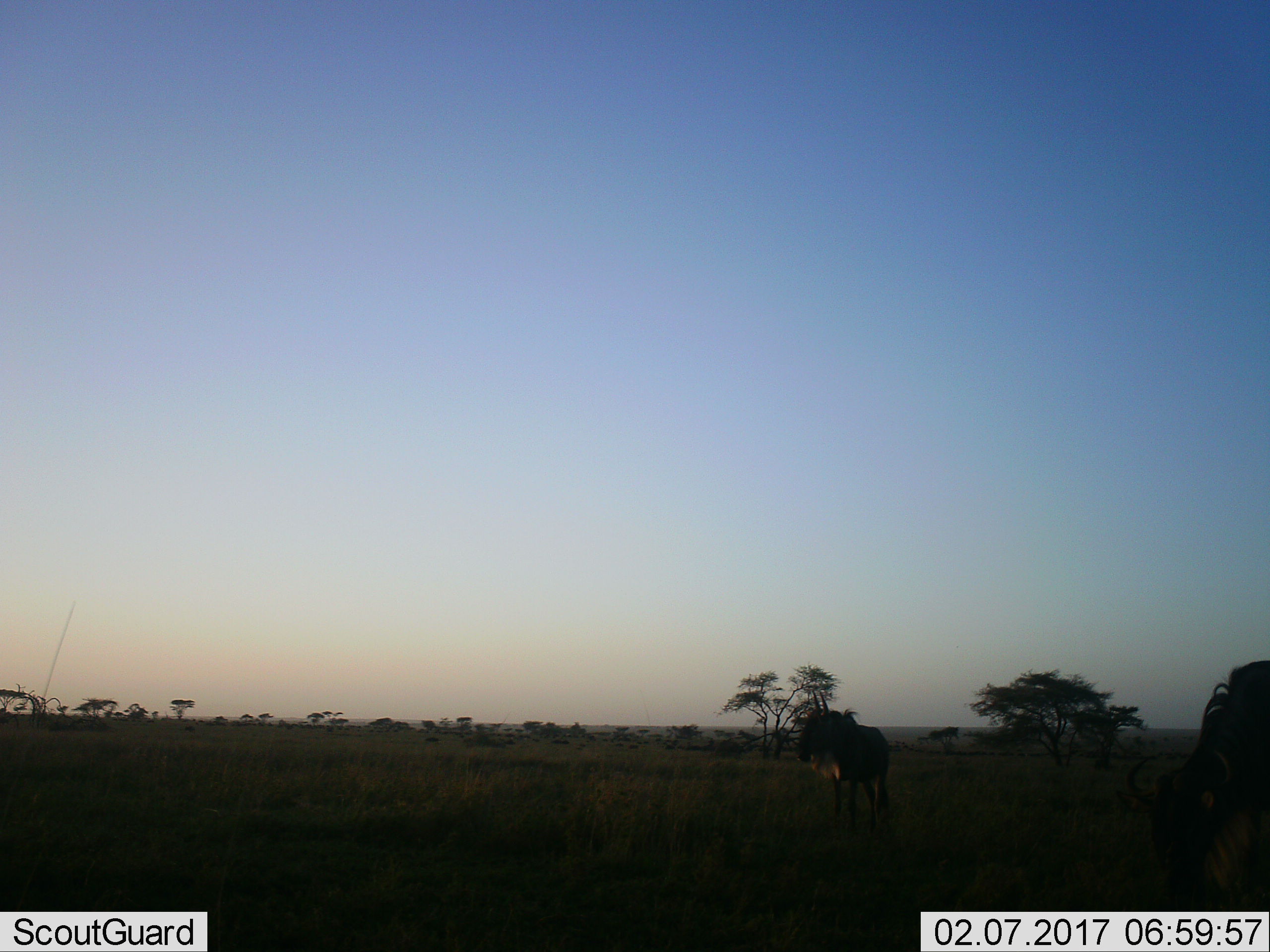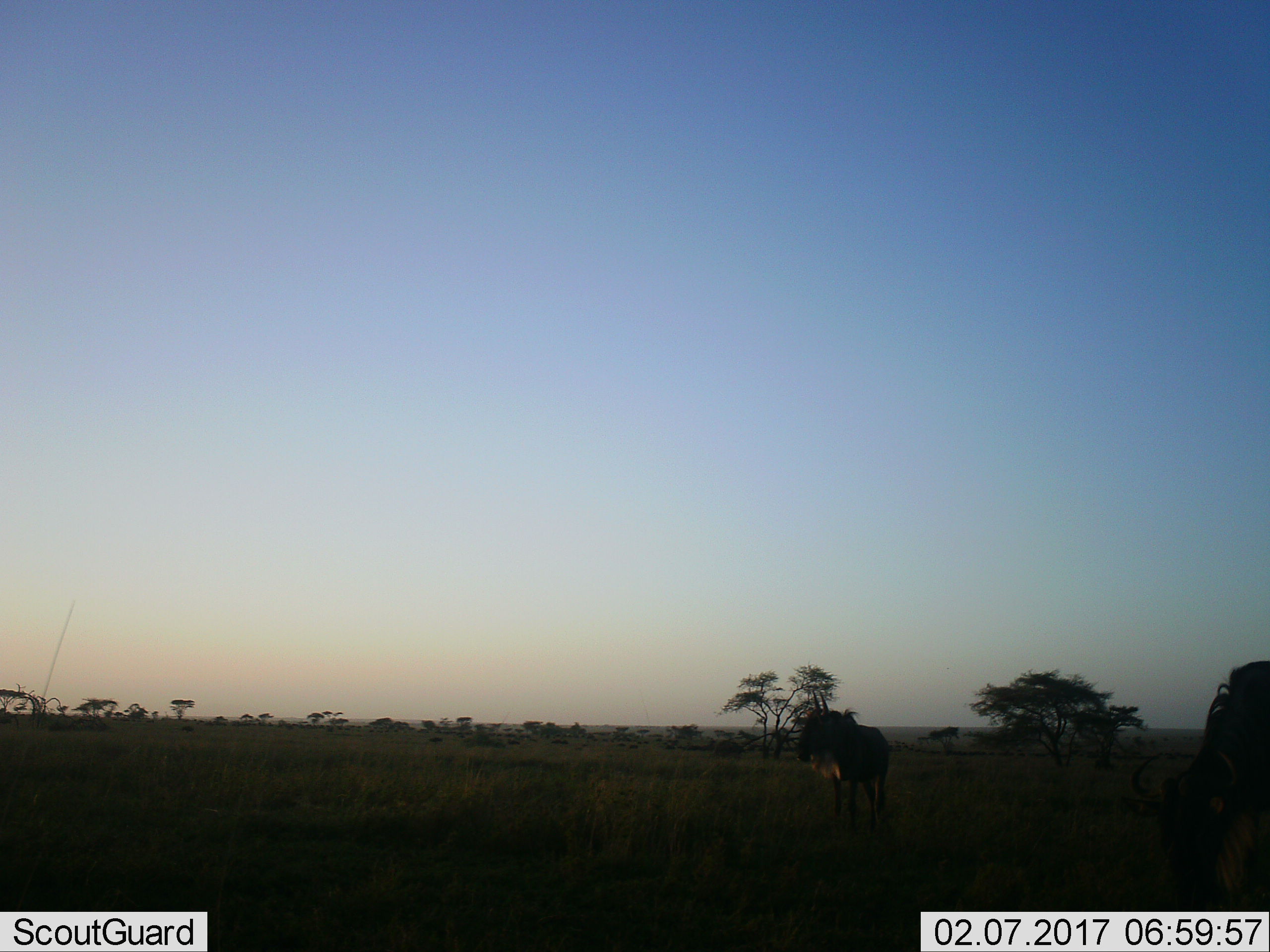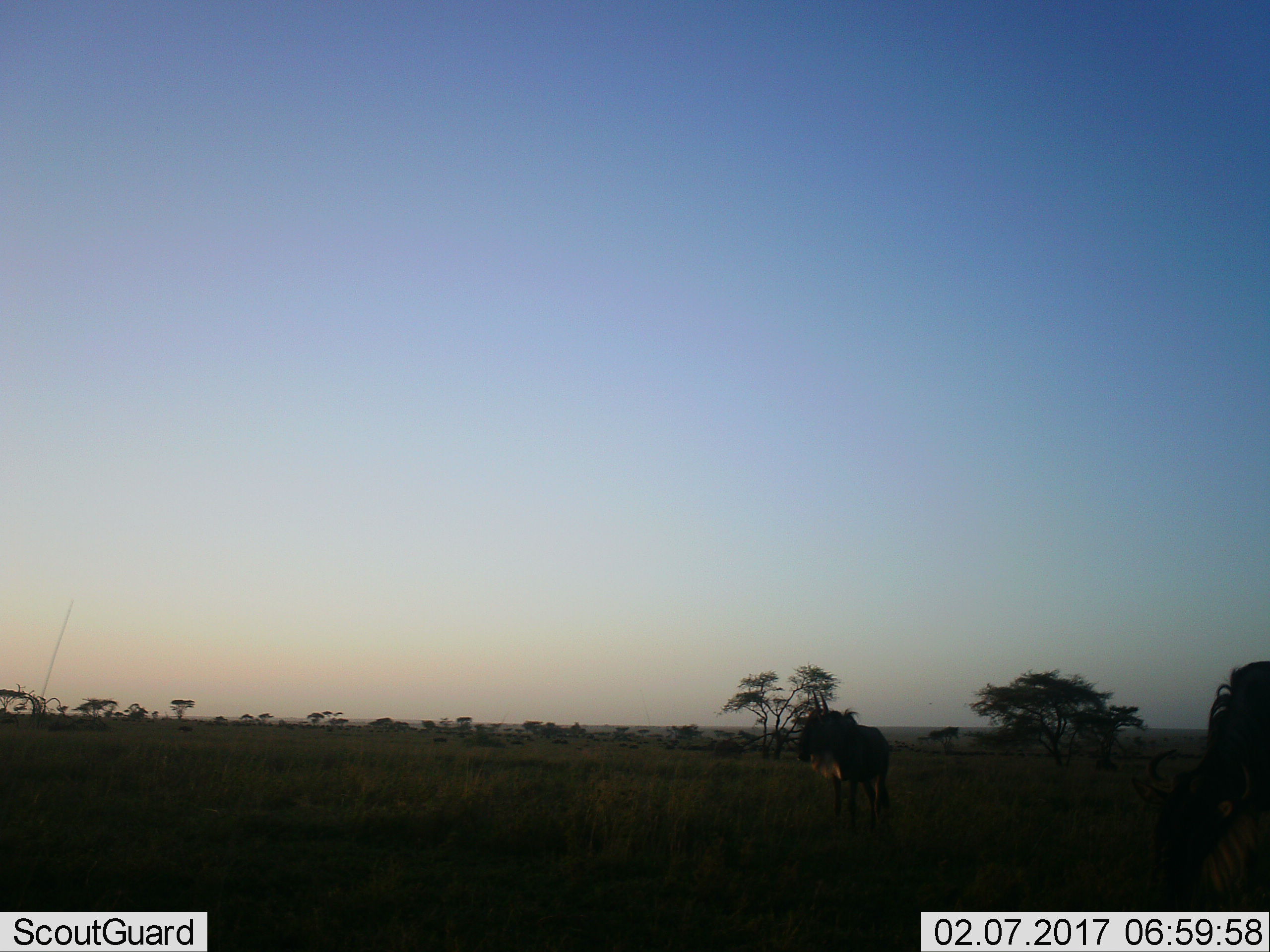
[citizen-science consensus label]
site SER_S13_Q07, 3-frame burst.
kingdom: Animalia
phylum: Chordata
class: Mammalia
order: Artiodactyla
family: Bovidae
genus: Connochaetes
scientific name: Connochaetes taurinus taurinus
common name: blue wildebeest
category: wildebeestblue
Wildebeestblue (blue wildebeest) (Connochaetes taurinus taurinus), count 2. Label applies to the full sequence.